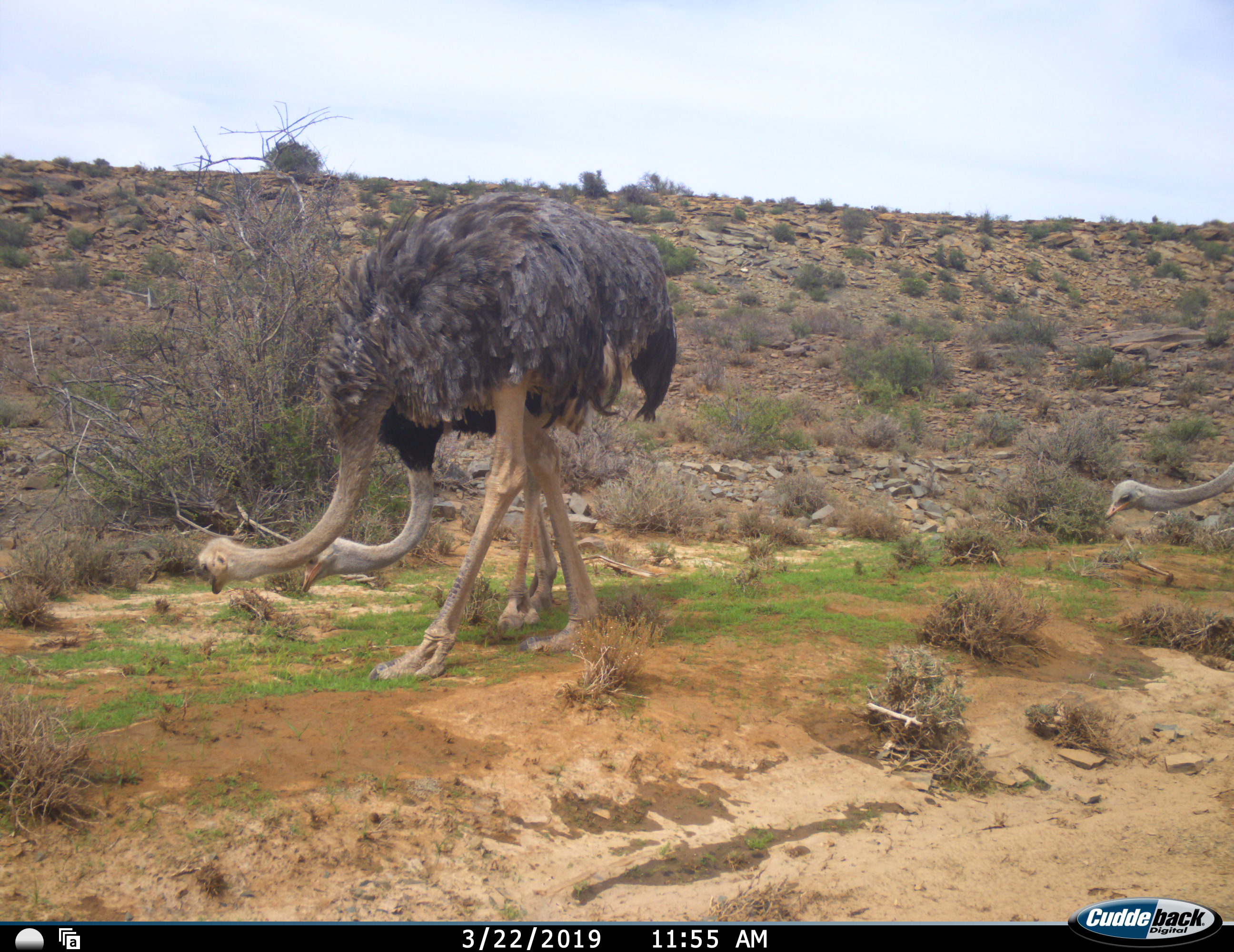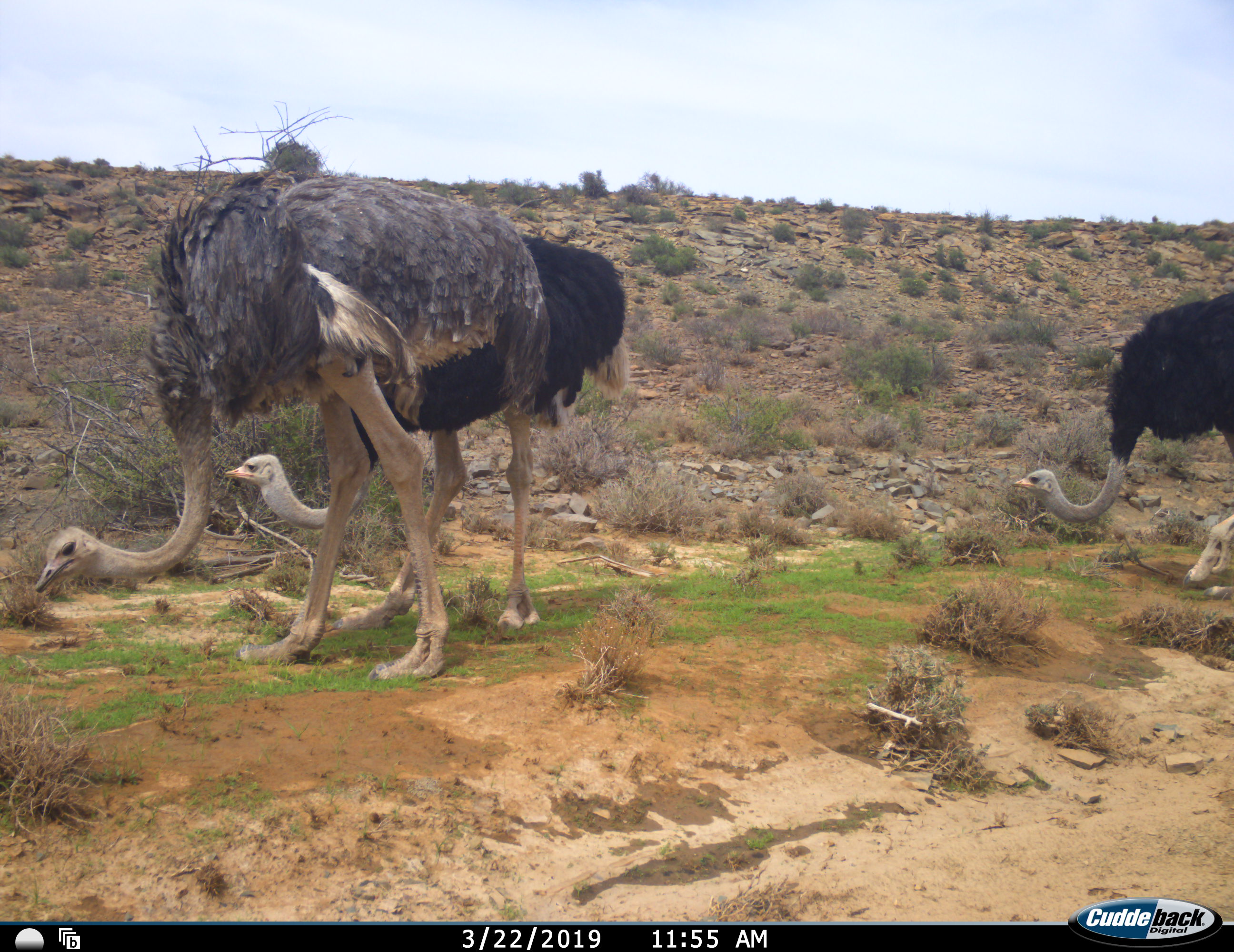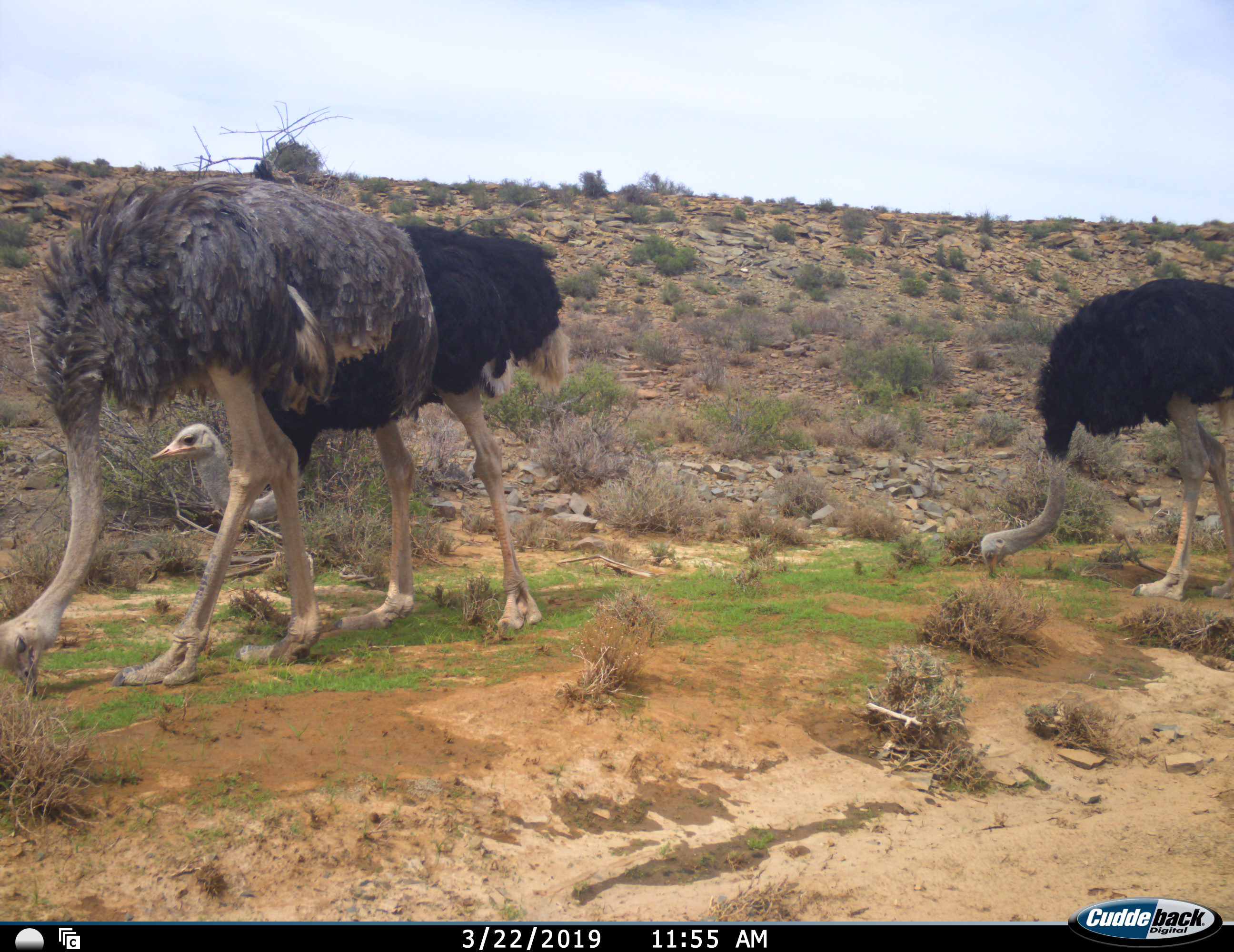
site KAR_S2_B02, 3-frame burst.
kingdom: Animalia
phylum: Chordata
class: Aves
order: Struthioniformes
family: Struthionidae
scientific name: Struthionidae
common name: ostrich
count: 3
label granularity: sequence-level